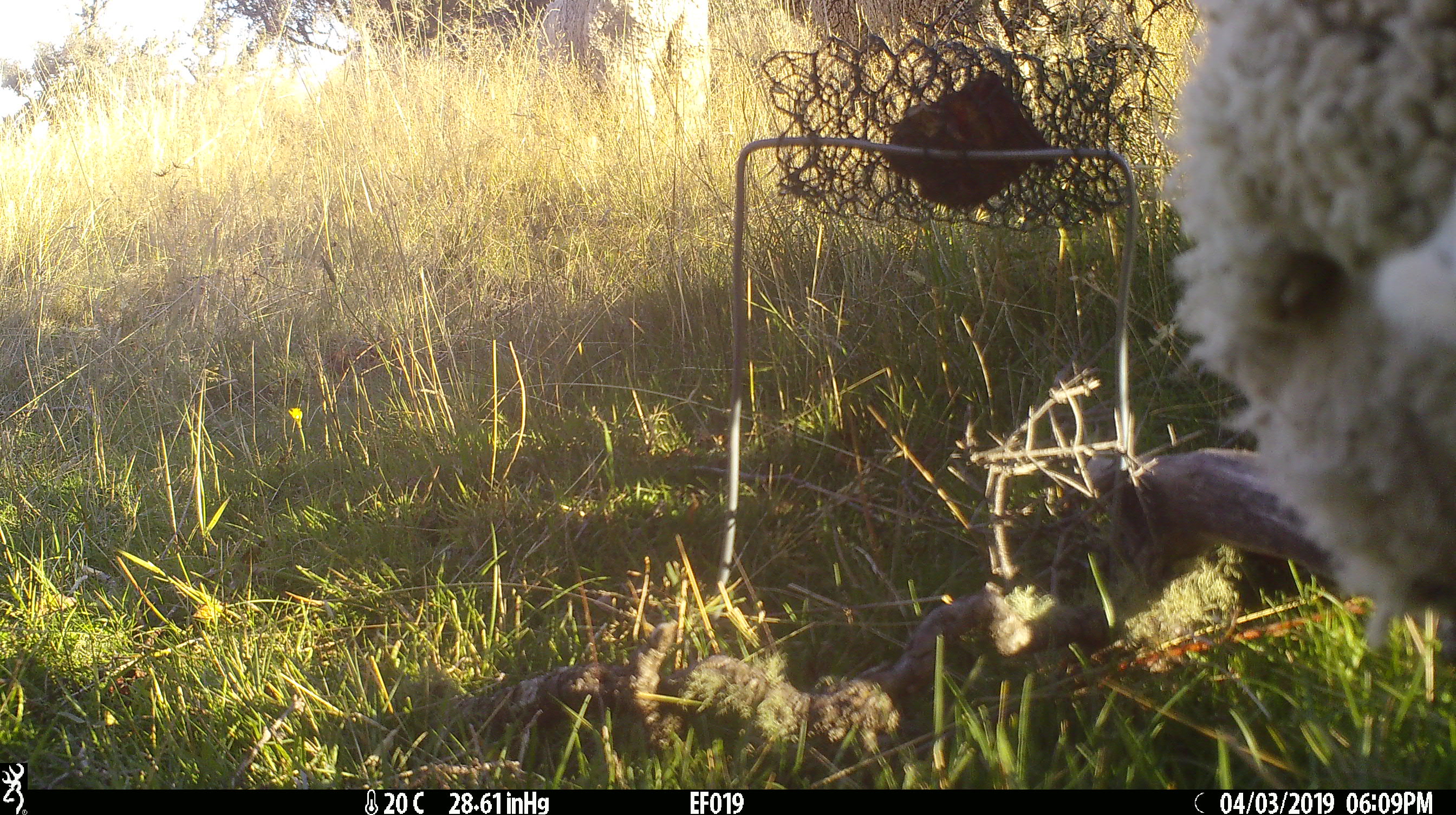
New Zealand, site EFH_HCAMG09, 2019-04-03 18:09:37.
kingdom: Animalia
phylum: Chordata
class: Mammalia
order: Artiodactyla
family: Bovidae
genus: Ovis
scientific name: Ovis aries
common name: domestic sheep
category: sheep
Sheep (domestic sheep) (Ovis aries).